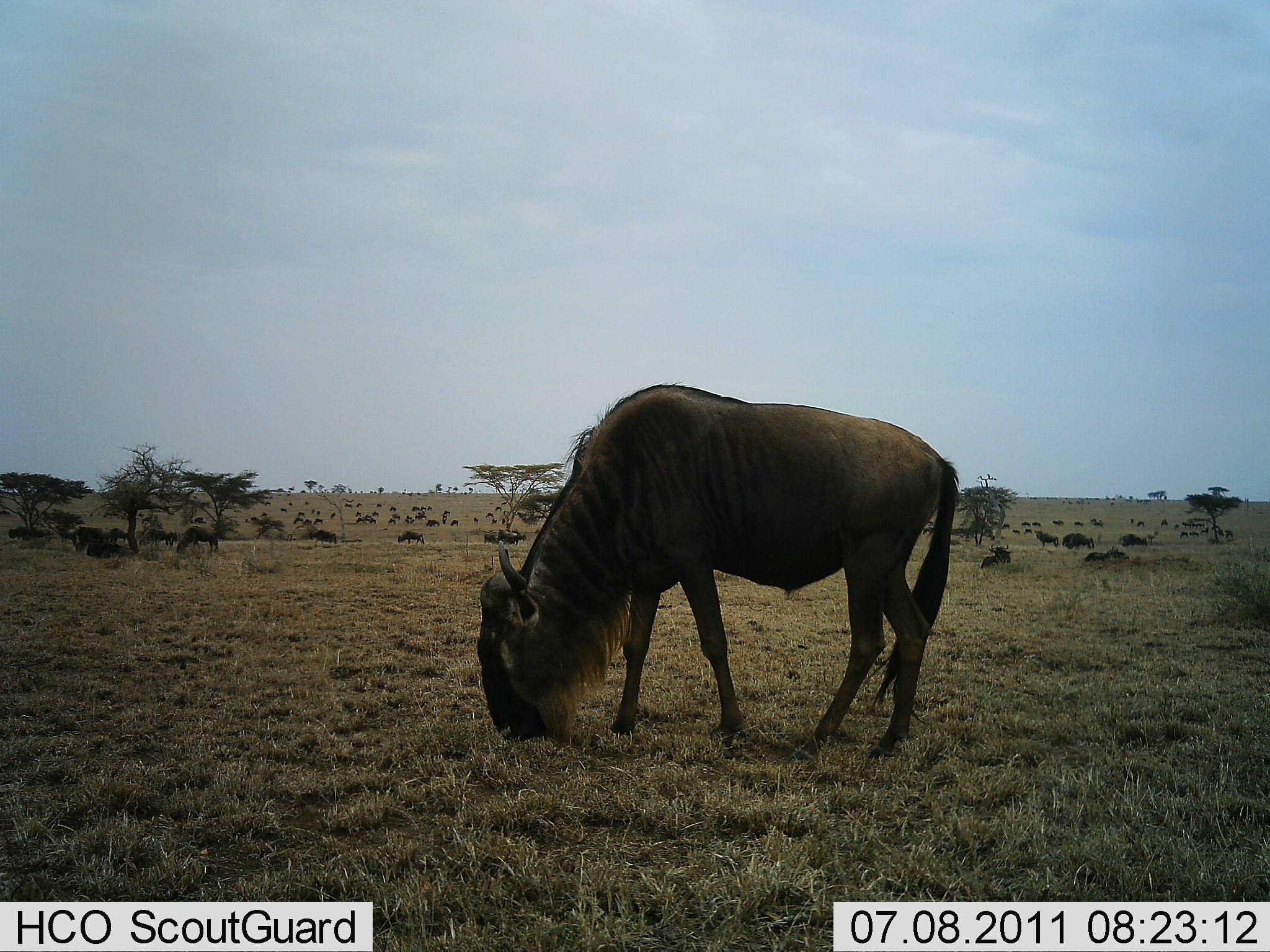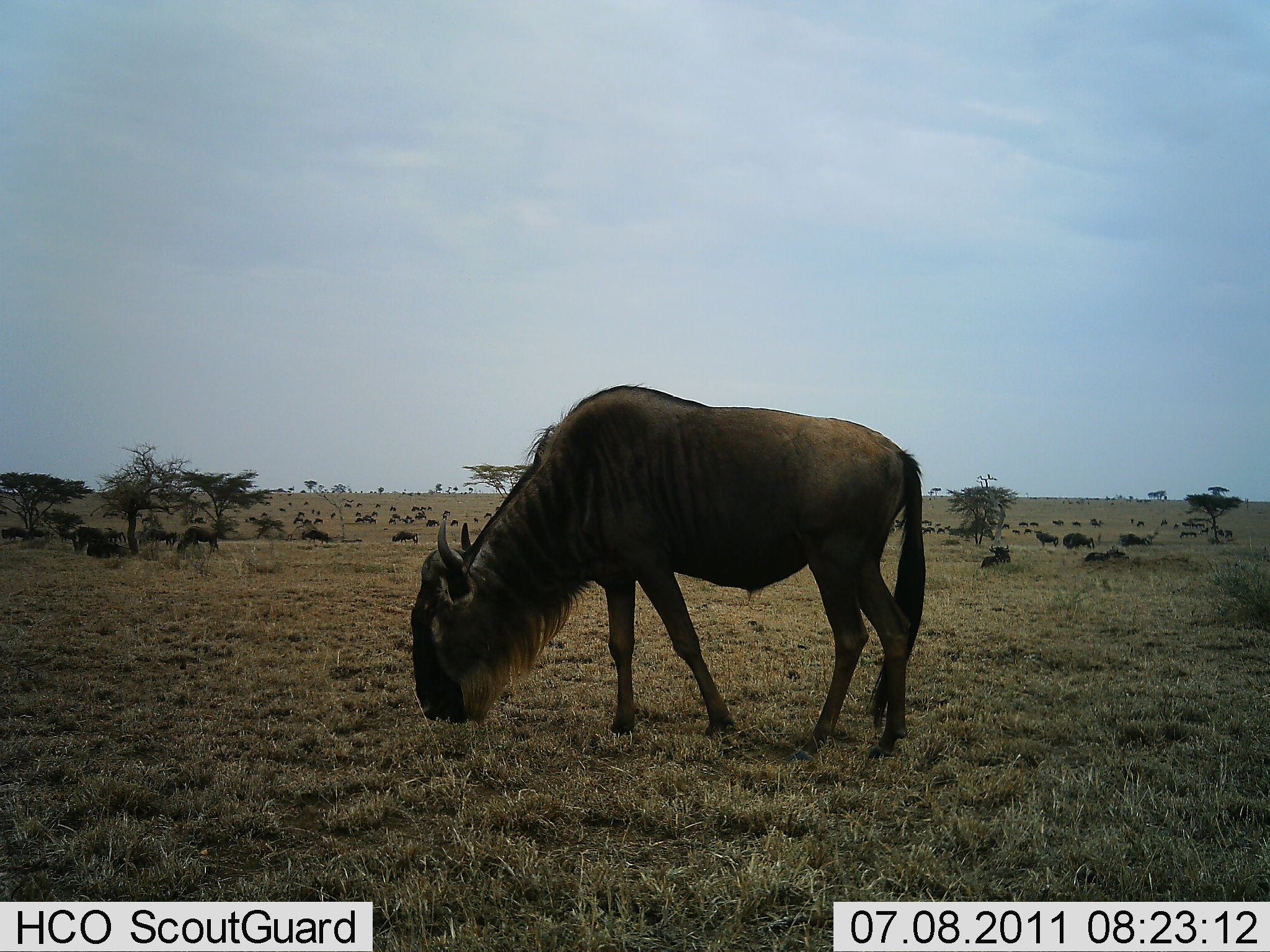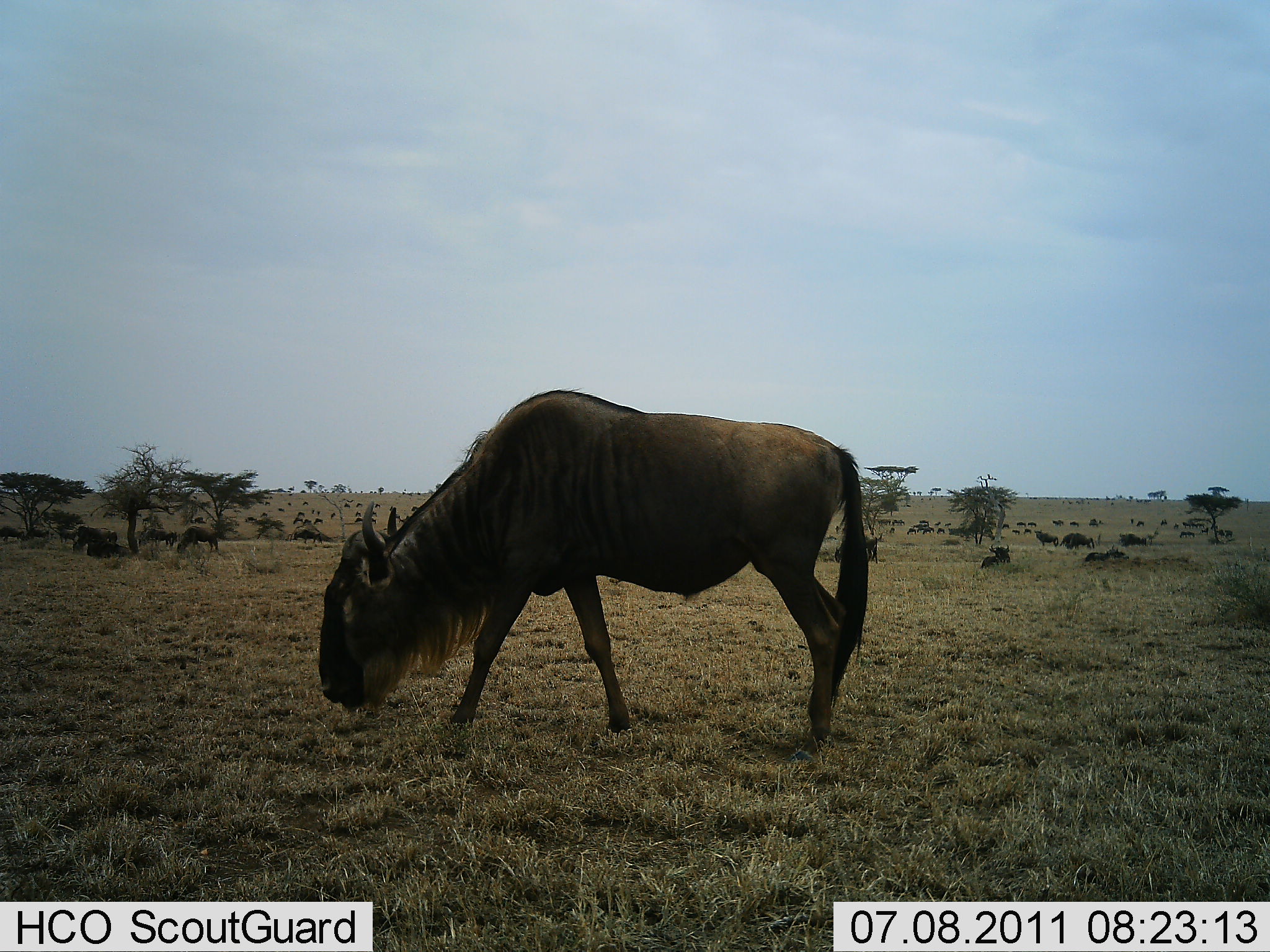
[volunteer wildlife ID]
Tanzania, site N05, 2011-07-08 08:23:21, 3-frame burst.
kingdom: Animalia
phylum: Chordata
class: Mammalia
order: Artiodactyla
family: Bovidae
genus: Connochaetes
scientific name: Connochaetes taurinus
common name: blue wildebeest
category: wildebeest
Wildebeest (blue wildebeest) (Connochaetes taurinus), count 11-50. Behavior (volunteer vote fractions): standing 10%, resting 20%, moving 60%, interacting 0%. Young present (vote fraction): 0%. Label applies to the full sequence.